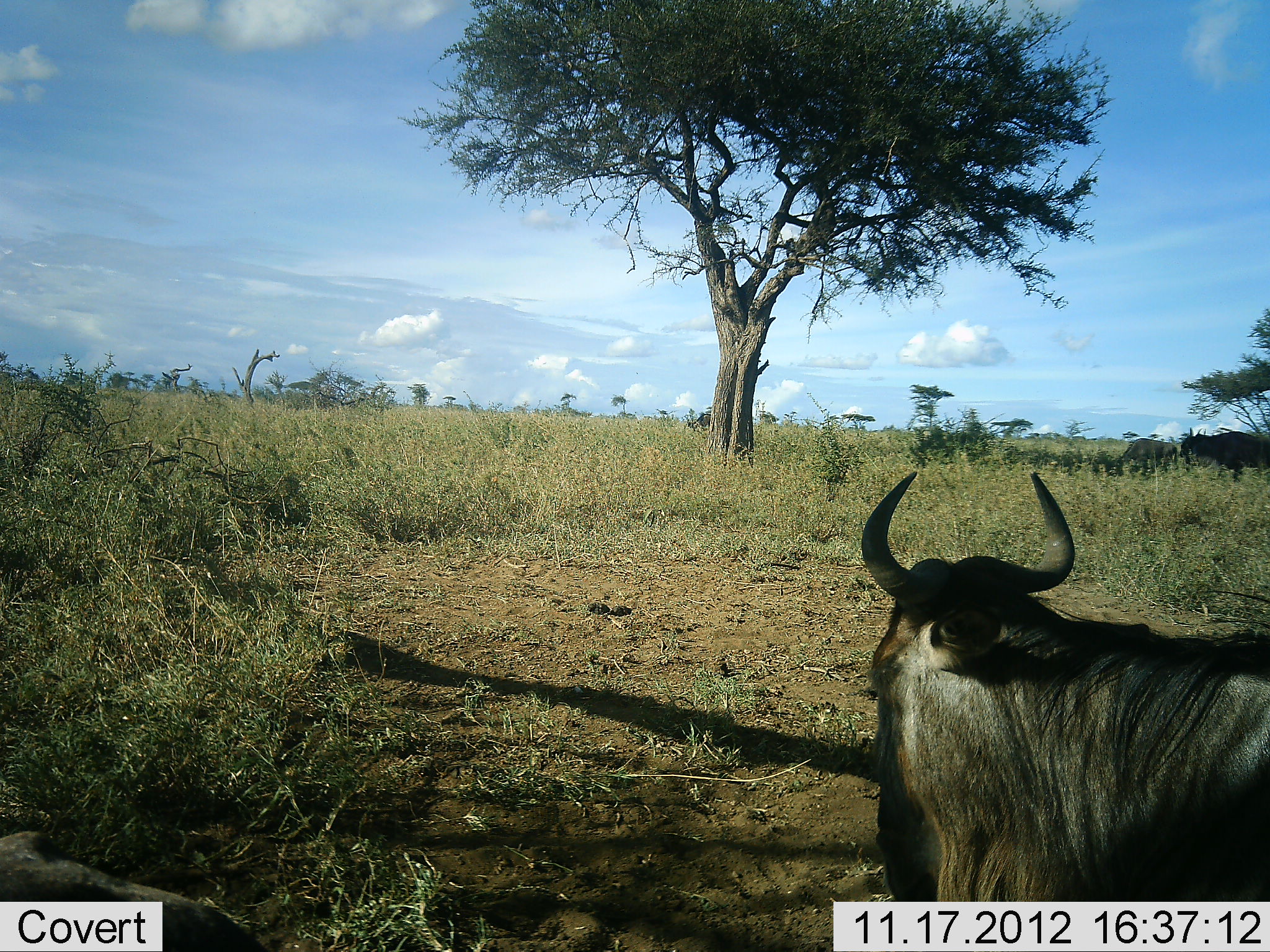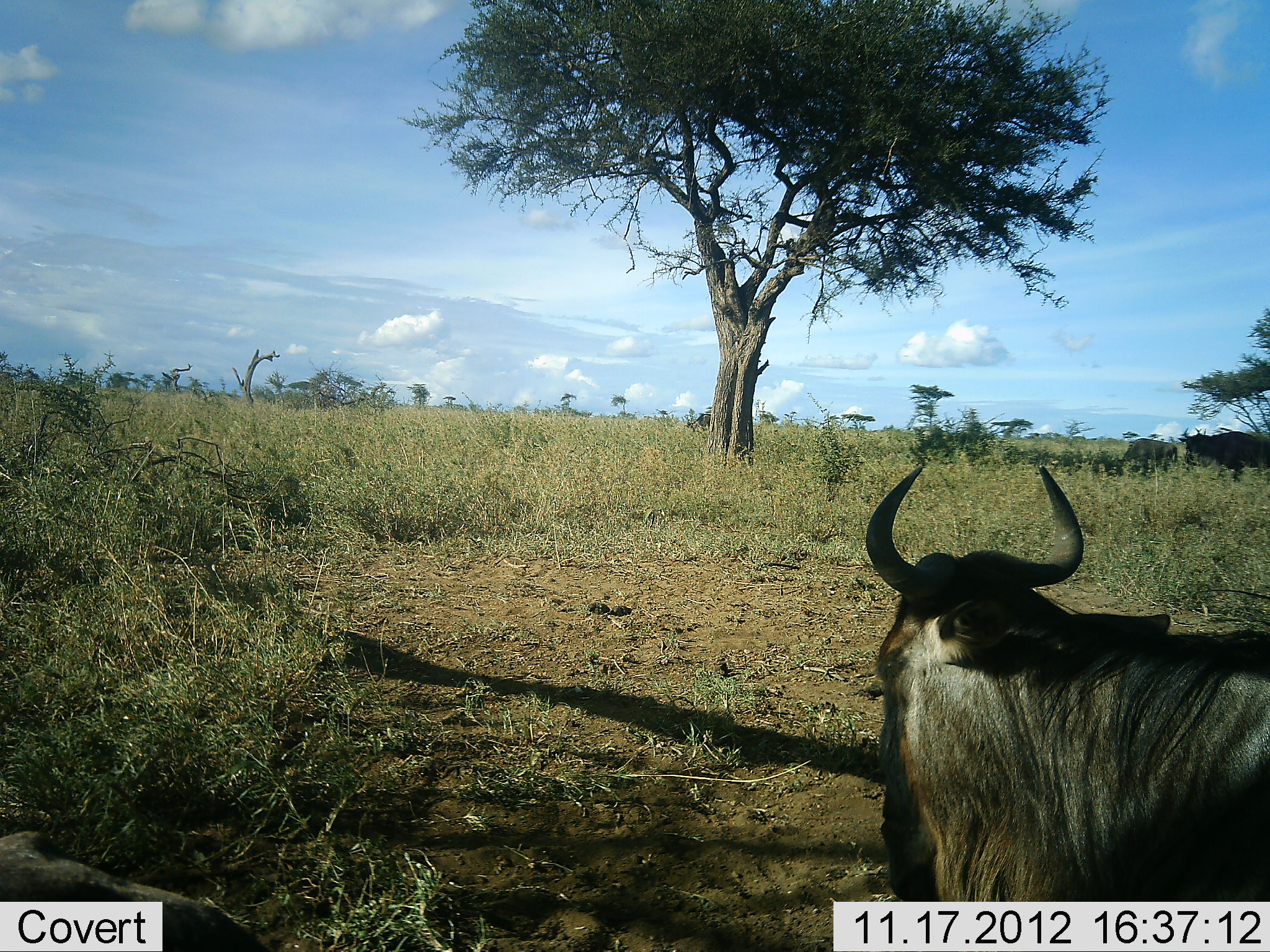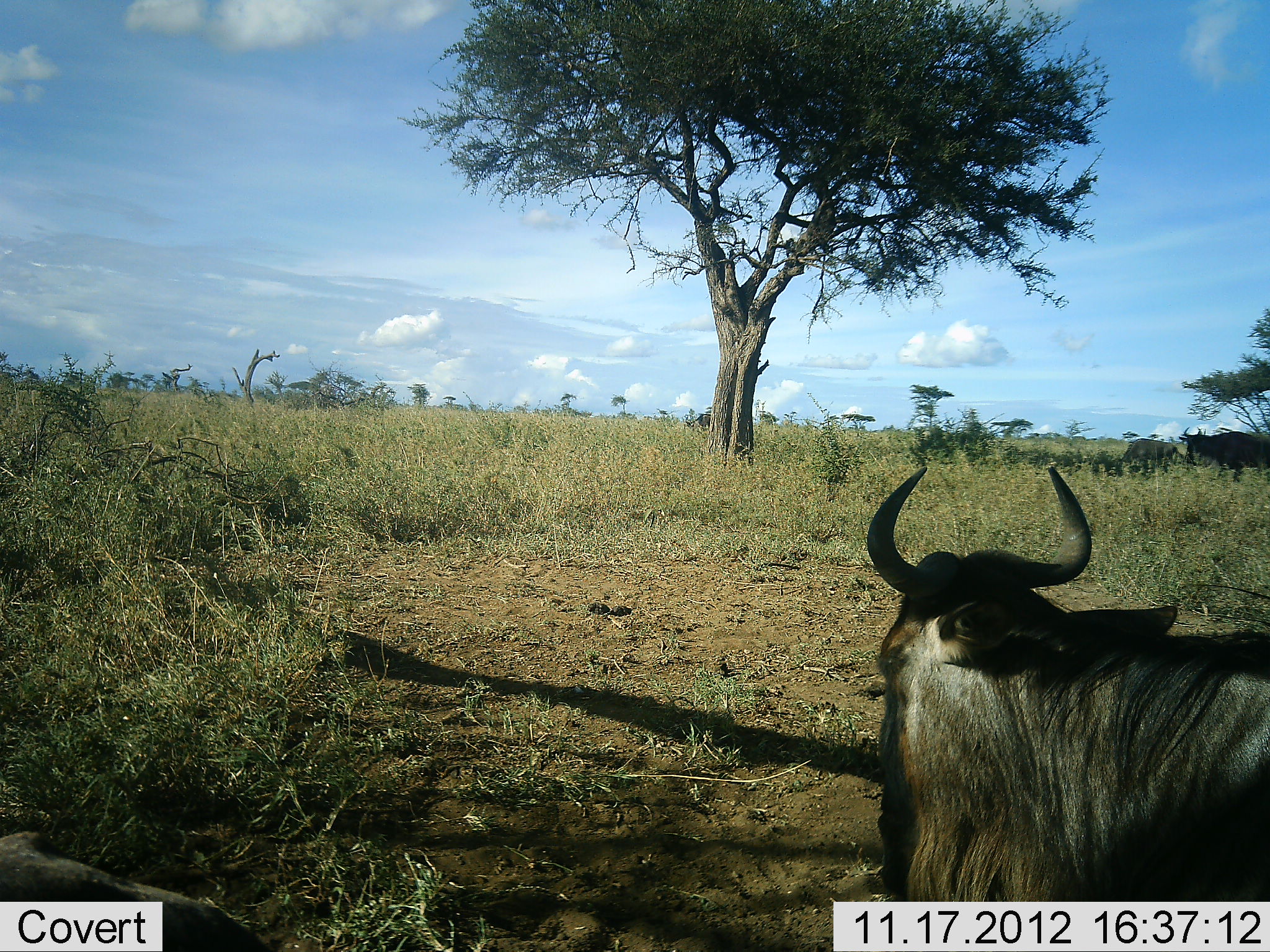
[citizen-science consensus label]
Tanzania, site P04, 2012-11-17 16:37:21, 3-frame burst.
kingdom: Animalia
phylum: Chordata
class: Mammalia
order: Artiodactyla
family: Bovidae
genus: Connochaetes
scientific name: Connochaetes taurinus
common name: blue wildebeest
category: wildebeest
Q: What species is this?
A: Wildebeest (blue wildebeest) (Connochaetes taurinus).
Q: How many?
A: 3.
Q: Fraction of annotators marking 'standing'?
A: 40%.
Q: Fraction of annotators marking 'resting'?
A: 70%.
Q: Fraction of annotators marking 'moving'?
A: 0%.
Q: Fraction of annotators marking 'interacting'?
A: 0%.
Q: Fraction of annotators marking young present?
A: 0%.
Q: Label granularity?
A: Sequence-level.